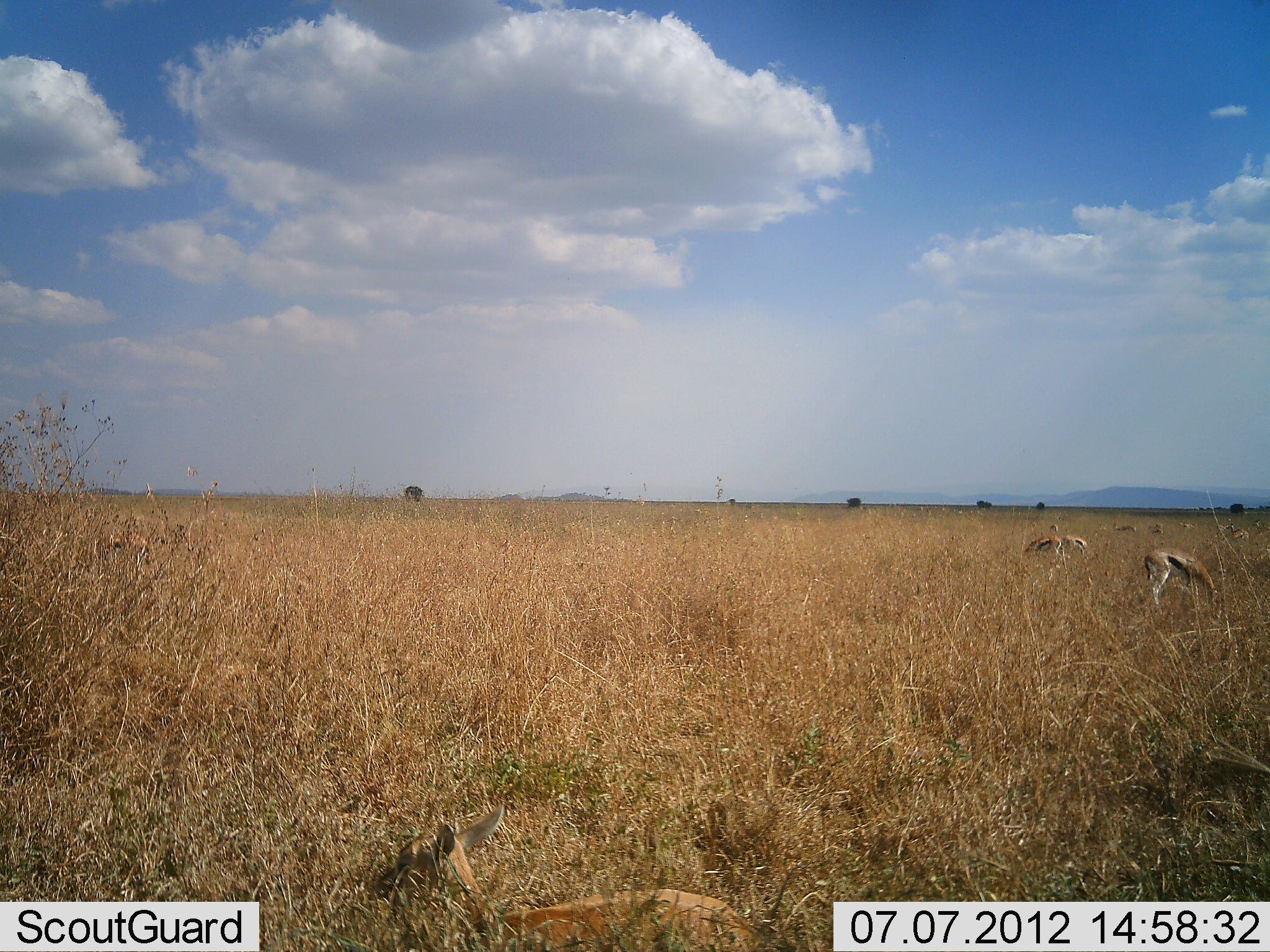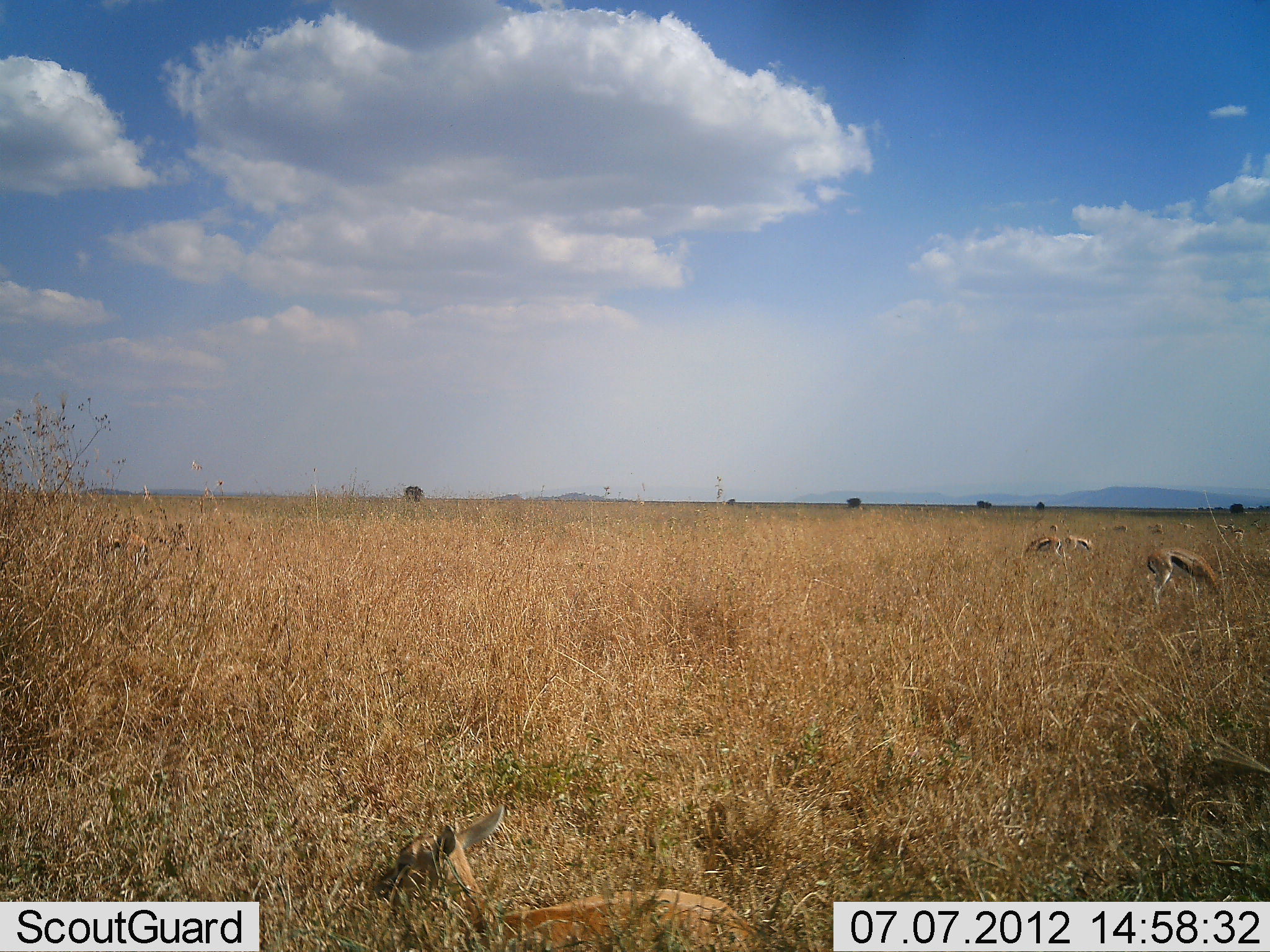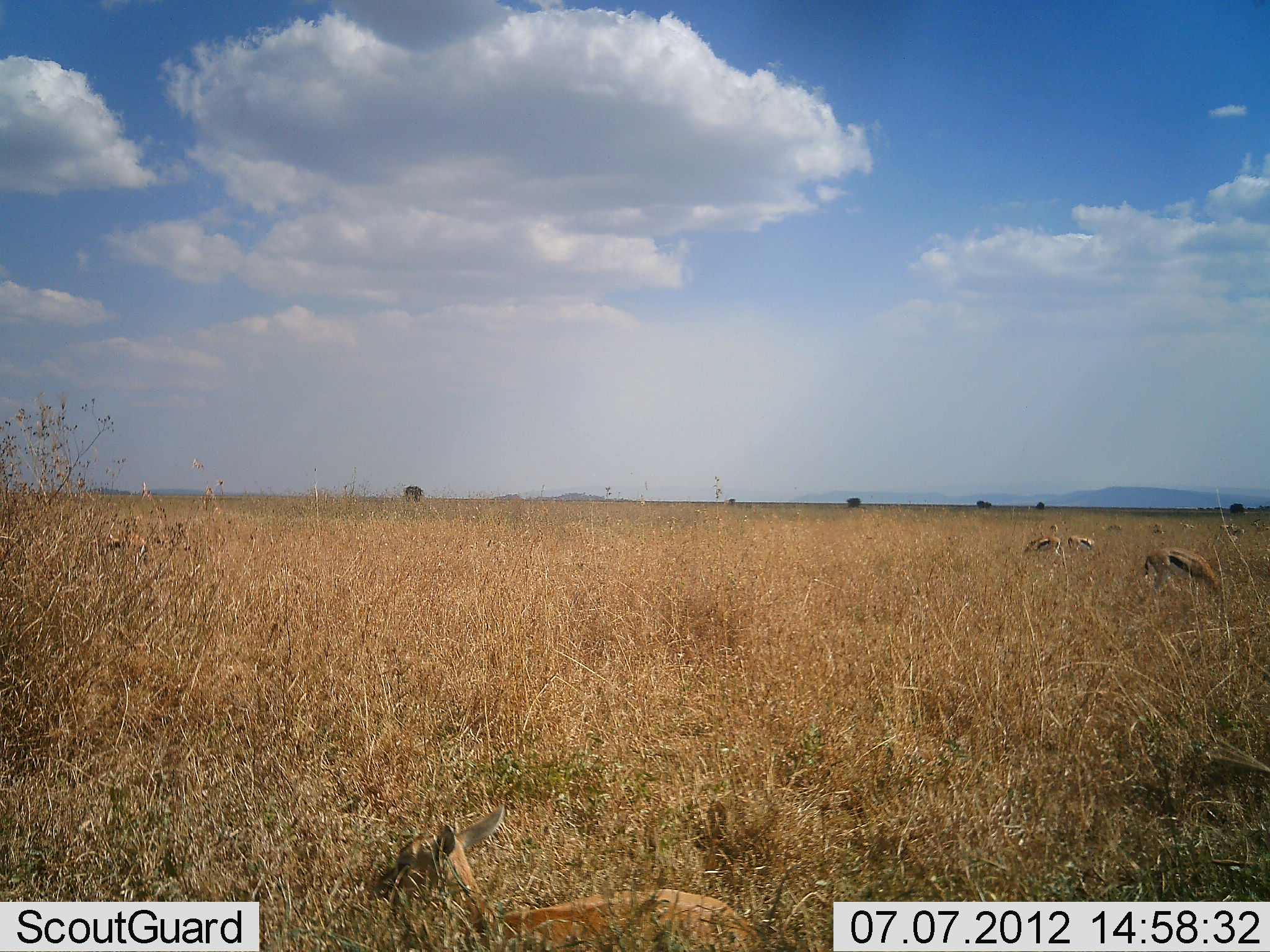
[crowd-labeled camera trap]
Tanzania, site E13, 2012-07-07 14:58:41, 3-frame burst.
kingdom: Animalia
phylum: Chordata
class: Mammalia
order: Artiodactyla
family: Bovidae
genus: Eudorcas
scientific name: Eudorcas thomsonii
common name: thomson's gazelle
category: gazellethomsons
Gazellethomsons (thomson's gazelle) (Eudorcas thomsonii), count 8. Behavior (volunteer vote fractions): standing 45%, resting 36%, moving 18%, interacting 0%. Young present (vote fraction): 9%. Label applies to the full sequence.